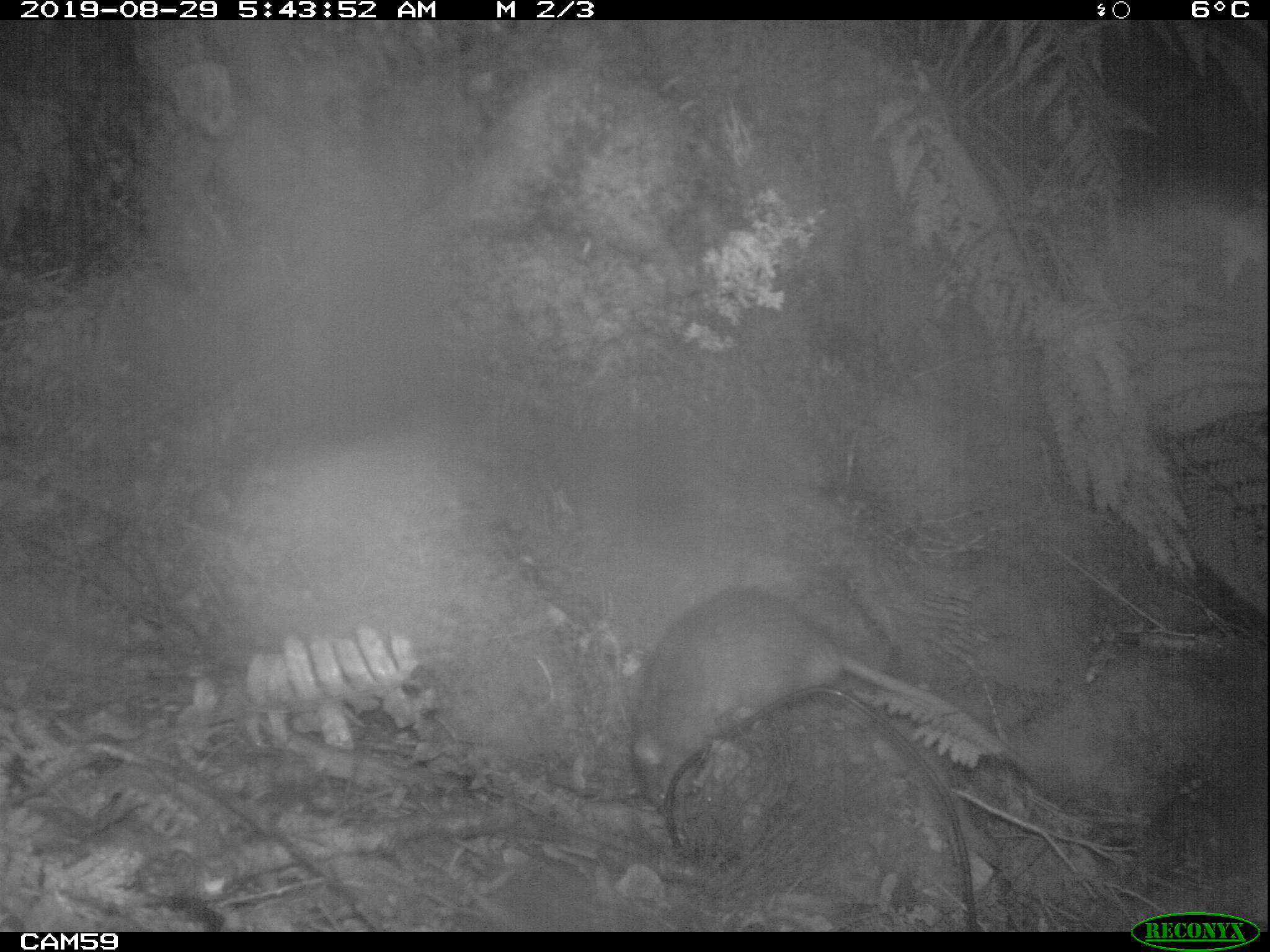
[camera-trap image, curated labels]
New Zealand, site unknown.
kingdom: Animalia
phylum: Chordata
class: Mammalia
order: Rodentia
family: Muridae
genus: Rattus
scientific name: Rattus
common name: rat